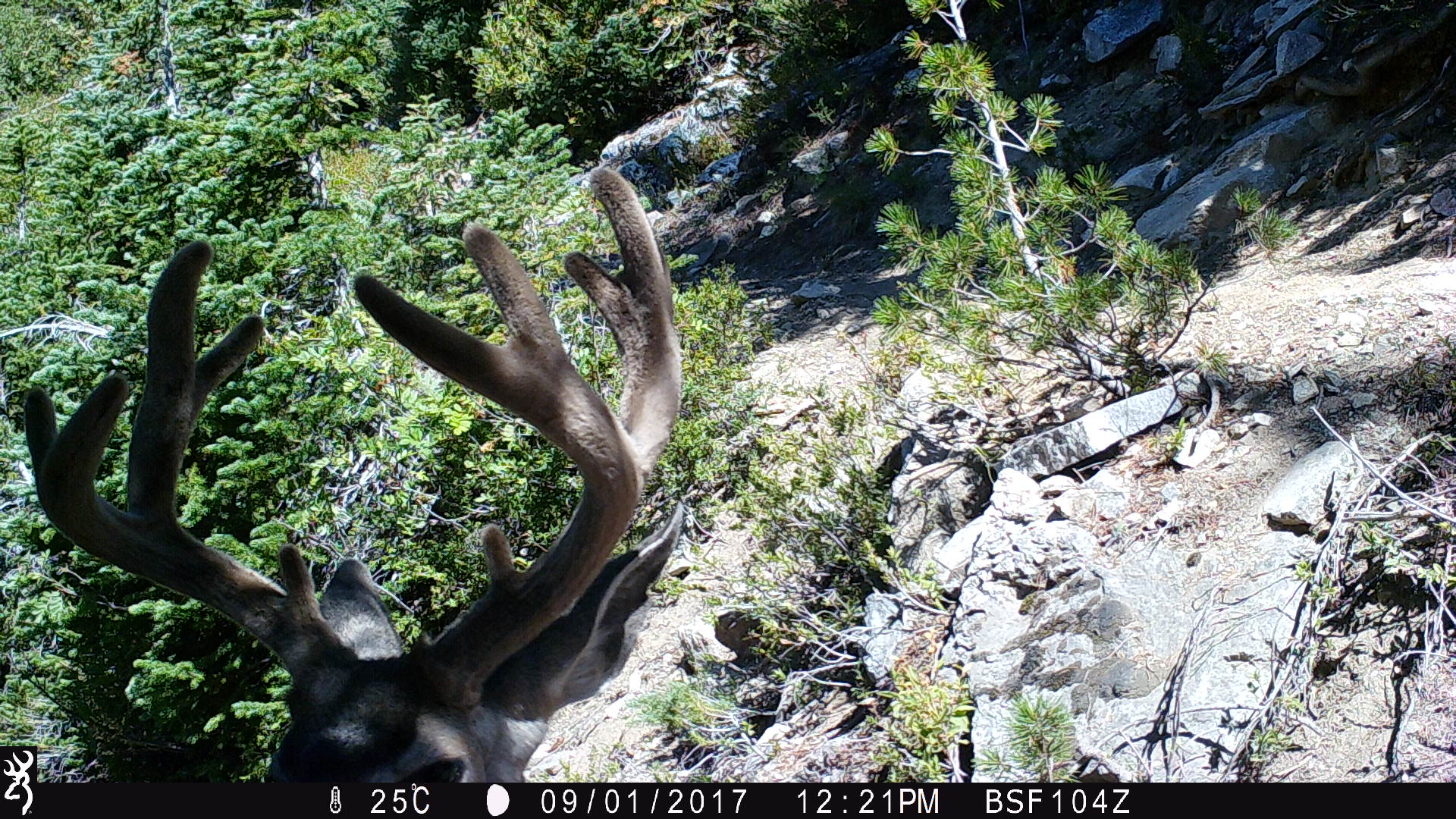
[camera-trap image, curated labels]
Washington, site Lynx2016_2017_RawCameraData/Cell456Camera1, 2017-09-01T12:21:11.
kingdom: Animalia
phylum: Chordata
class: Mammalia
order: Artiodactyla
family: Cervidae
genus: Odocoileus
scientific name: Odocoileus hemionus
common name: mule deer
Odocoileus hemionus (mule deer). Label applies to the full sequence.